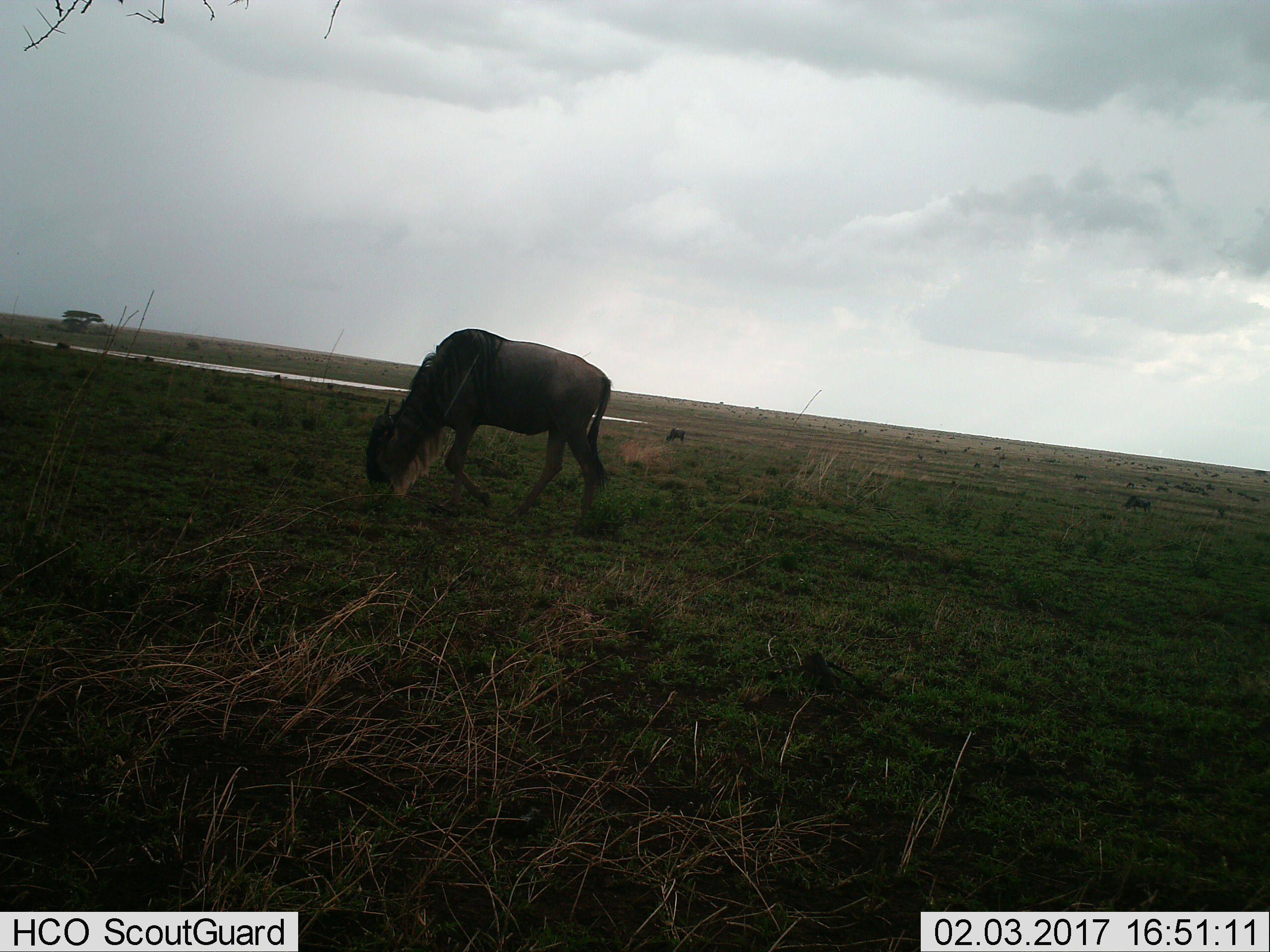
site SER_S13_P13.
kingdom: Animalia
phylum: Chordata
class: Mammalia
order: Artiodactyla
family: Bovidae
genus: Connochaetes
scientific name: Connochaetes taurinus taurinus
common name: blue wildebeest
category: wildebeestblue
Wildebeestblue (blue wildebeest) (Connochaetes taurinus taurinus), count 11-50. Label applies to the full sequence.